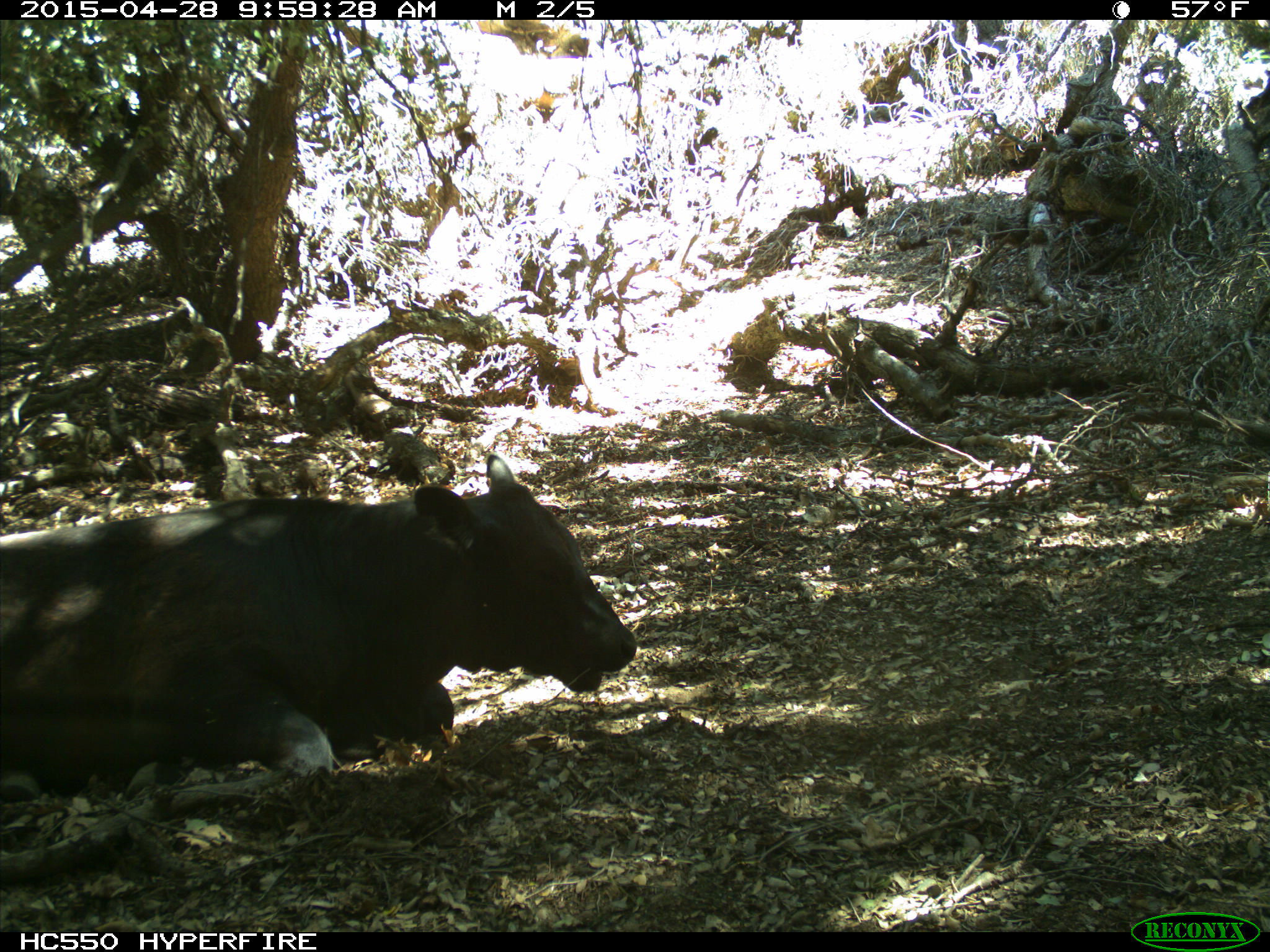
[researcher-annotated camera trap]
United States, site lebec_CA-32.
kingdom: Animalia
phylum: Chordata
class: Mammalia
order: Artiodactyla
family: Bovidae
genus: Bos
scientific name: Bos taurus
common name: domestic cow